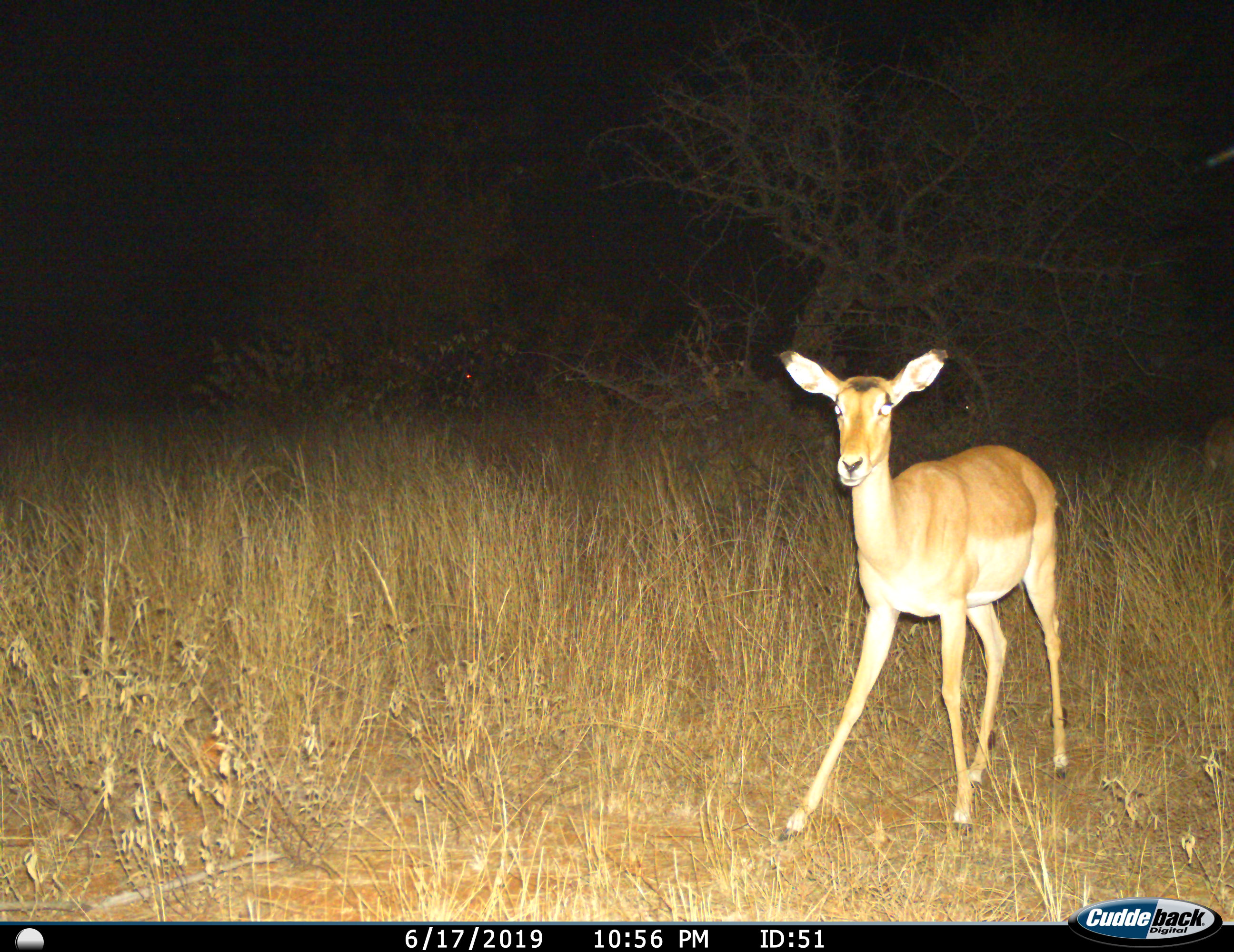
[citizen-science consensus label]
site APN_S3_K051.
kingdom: Animalia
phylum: Chordata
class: Mammalia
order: Artiodactyla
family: Bovidae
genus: Aepyceros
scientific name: Aepyceros melampus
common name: impala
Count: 1.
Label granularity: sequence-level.